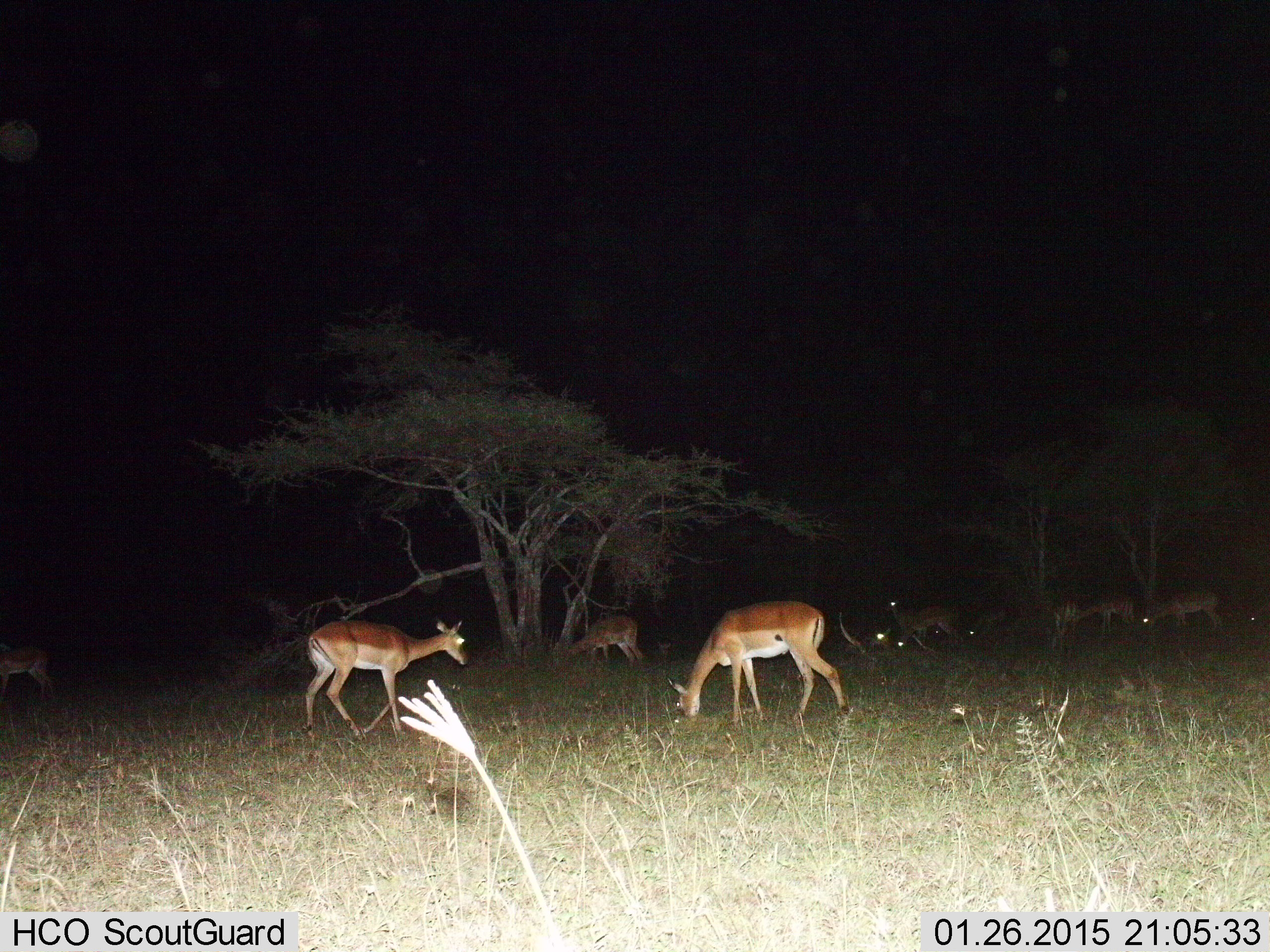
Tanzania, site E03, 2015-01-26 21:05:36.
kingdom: Animalia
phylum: Chordata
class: Mammalia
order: Artiodactyla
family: Bovidae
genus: Aepyceros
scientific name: Aepyceros melampus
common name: impala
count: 11-50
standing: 70%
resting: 40%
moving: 70%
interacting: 0%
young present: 0%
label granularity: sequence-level